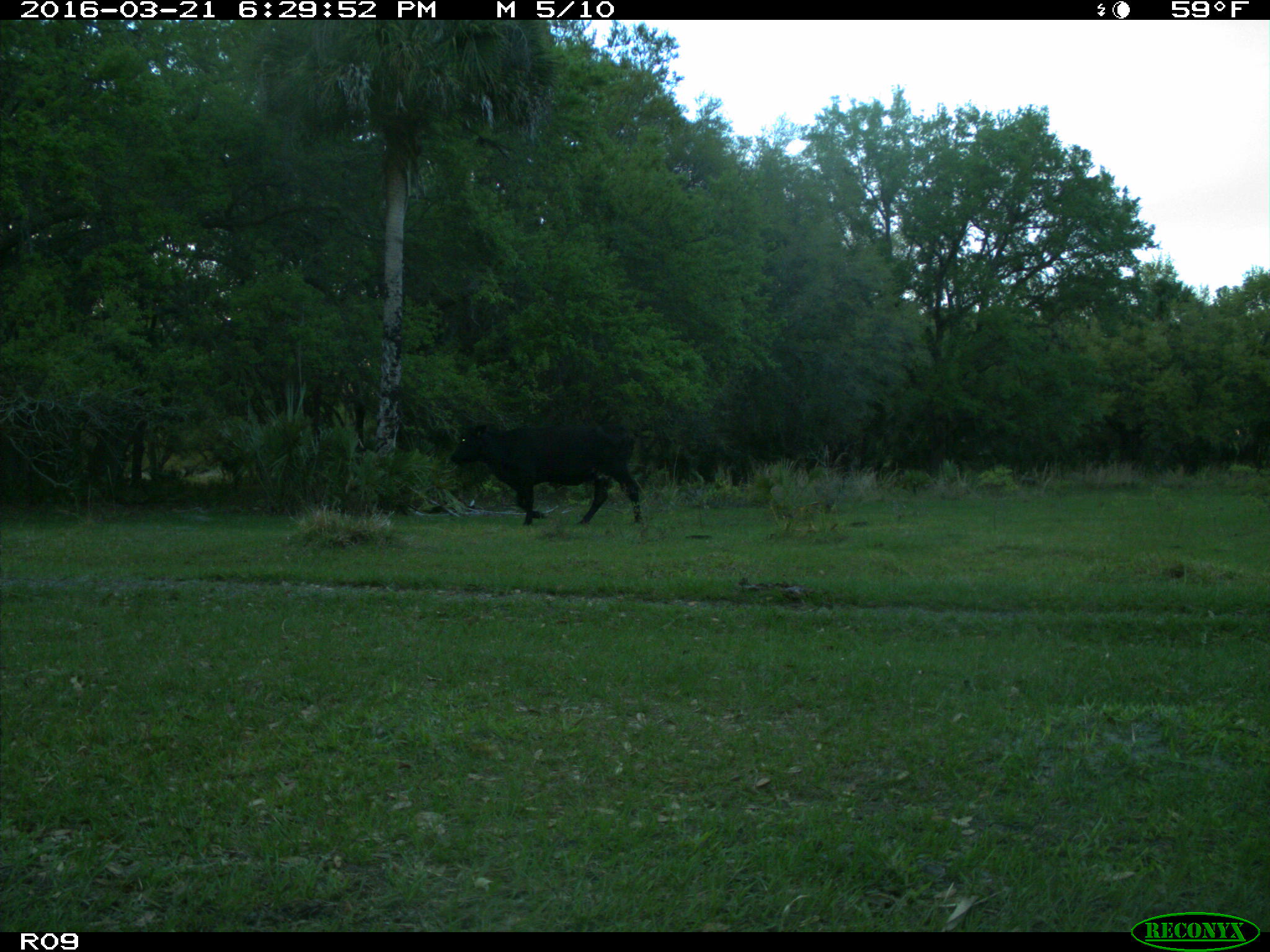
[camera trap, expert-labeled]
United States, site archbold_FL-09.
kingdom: Animalia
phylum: Chordata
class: Mammalia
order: Artiodactyla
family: Bovidae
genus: Bos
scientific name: Bos taurus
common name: domestic cow